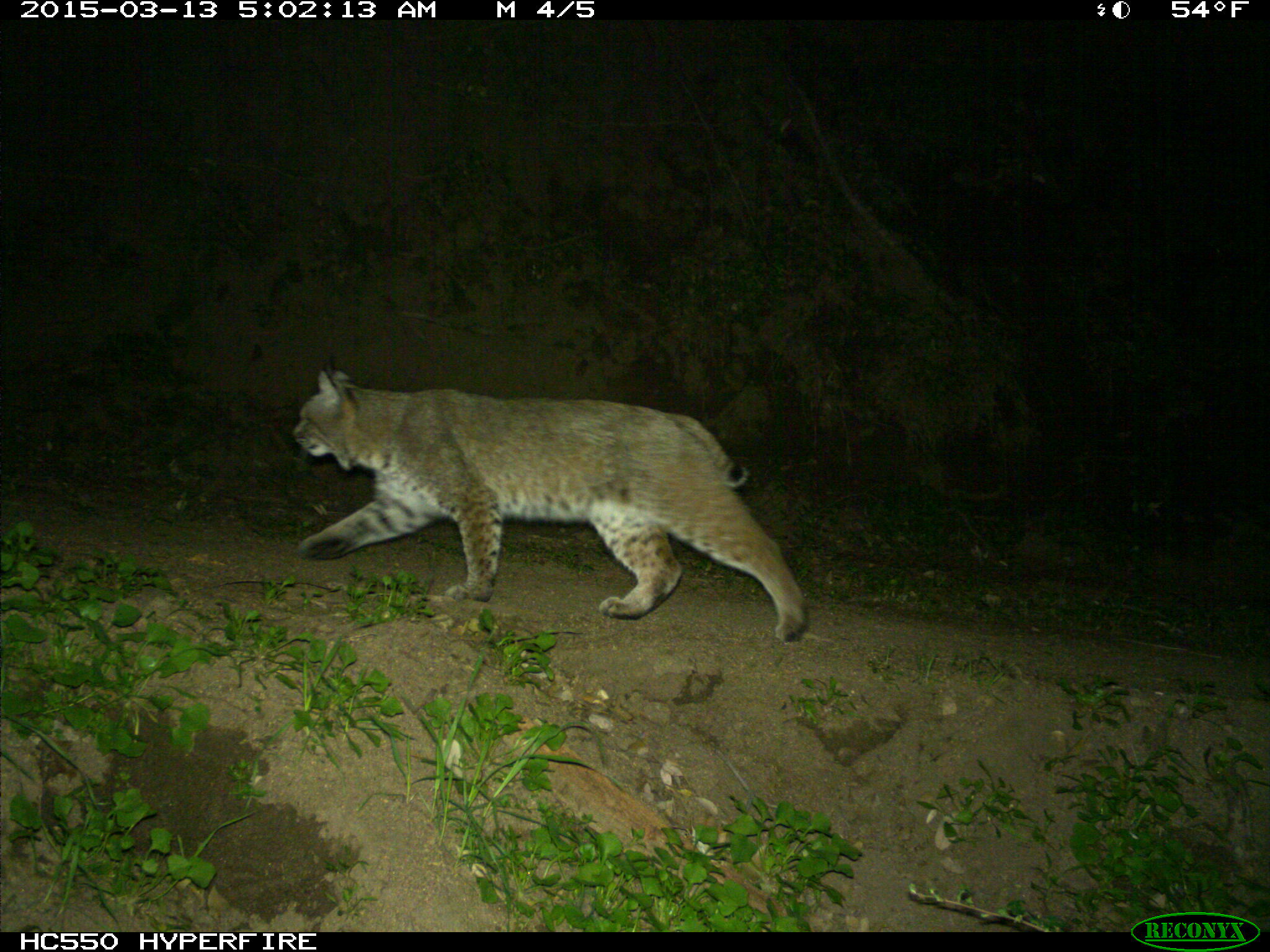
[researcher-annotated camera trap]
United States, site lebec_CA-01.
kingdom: Animalia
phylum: Chordata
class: Mammalia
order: Carnivora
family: Felidae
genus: Lynx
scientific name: Lynx rufus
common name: bobcat